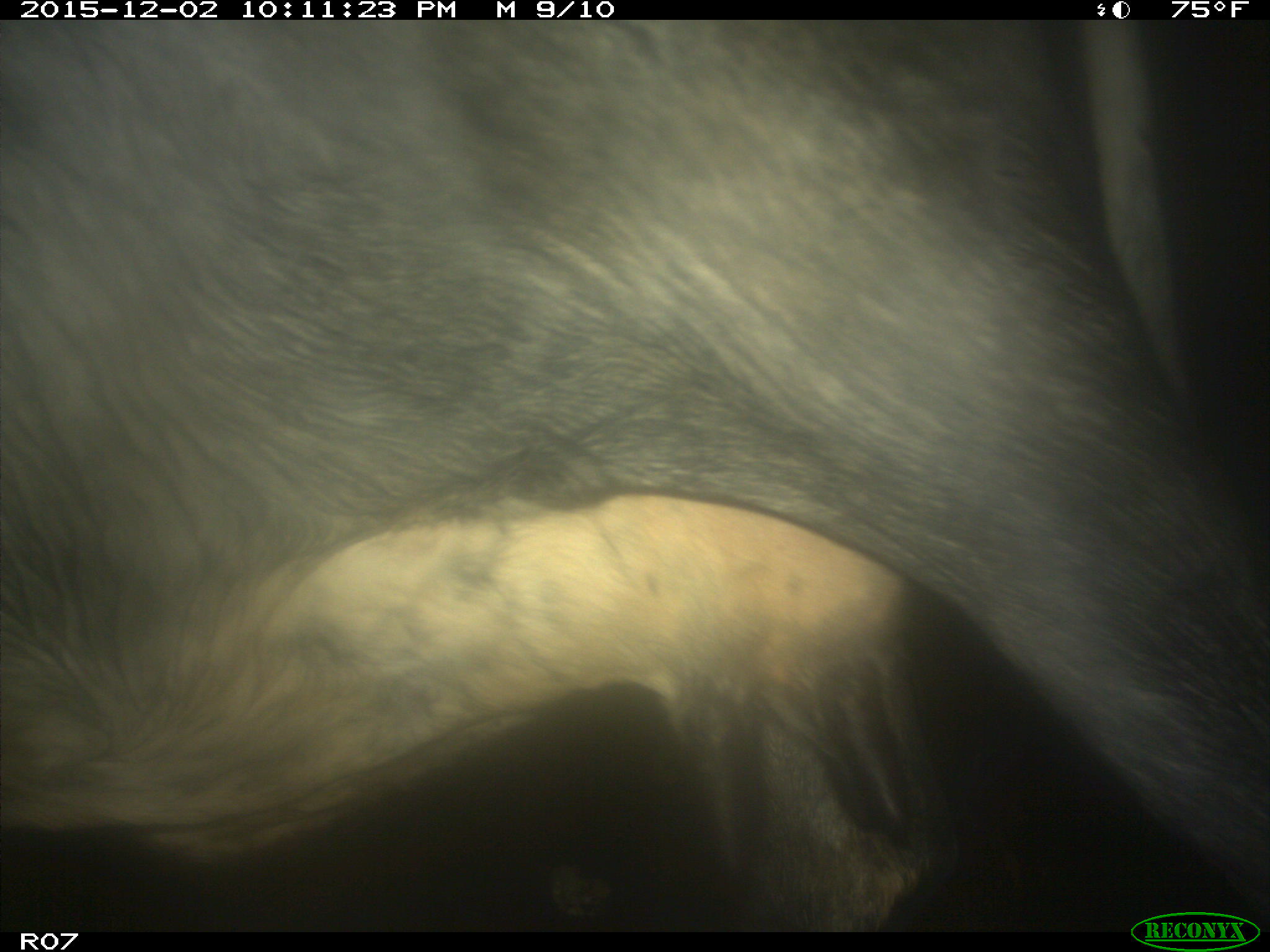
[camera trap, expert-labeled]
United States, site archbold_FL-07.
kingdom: Animalia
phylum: Chordata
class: Mammalia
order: Artiodactyla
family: Bovidae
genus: Bos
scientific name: Bos taurus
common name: domestic cow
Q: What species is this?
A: Bos taurus (domestic cow).